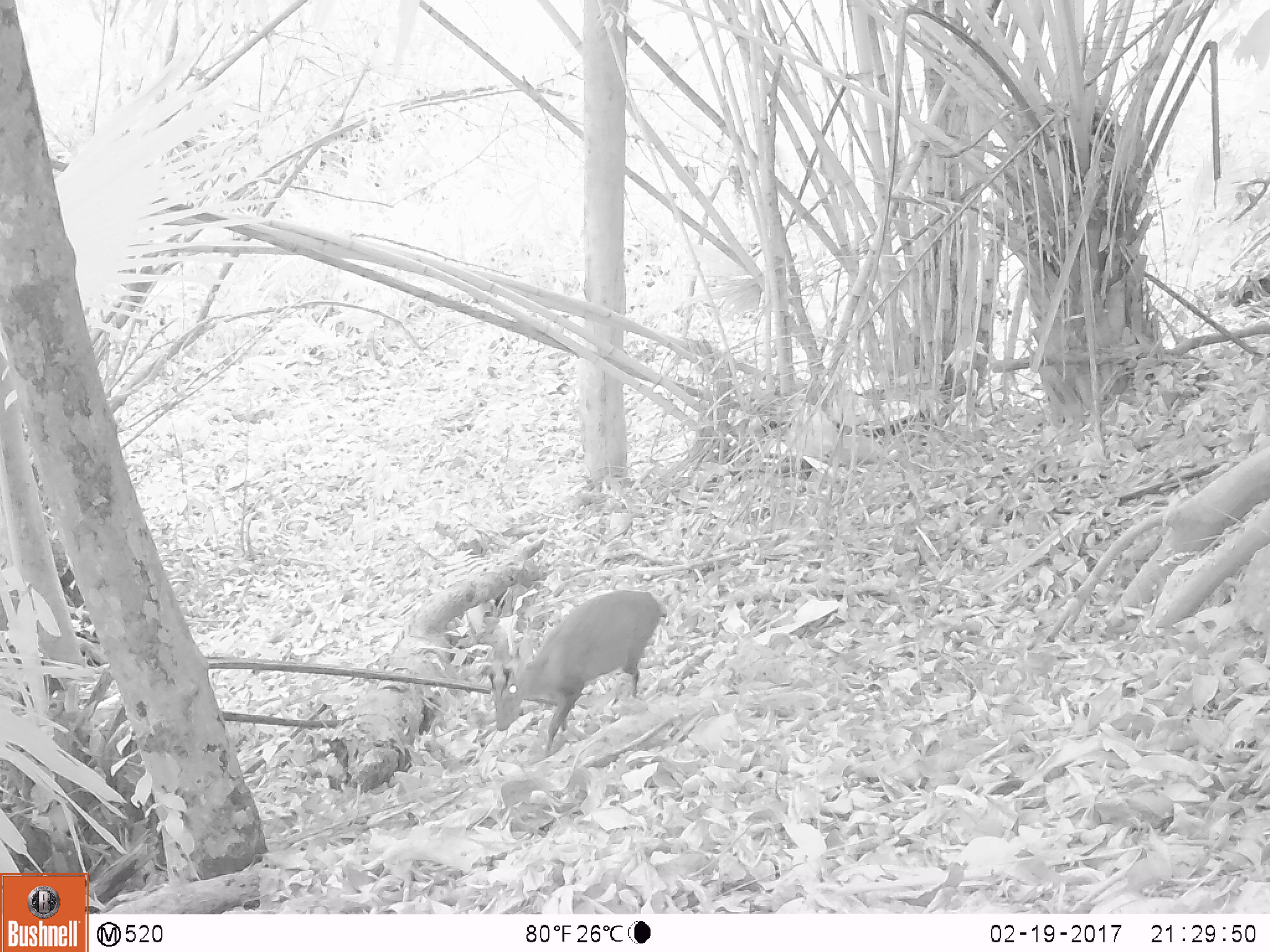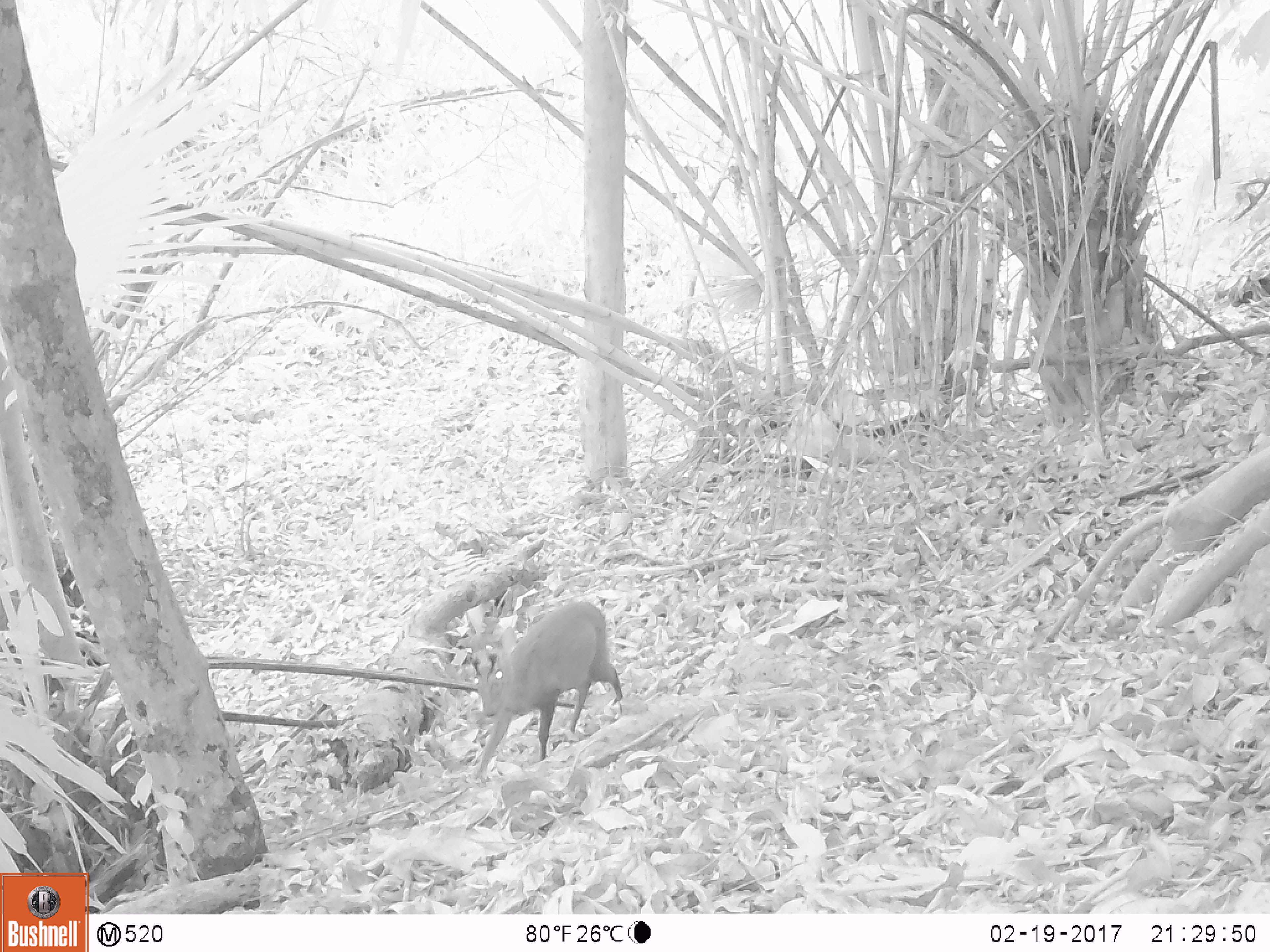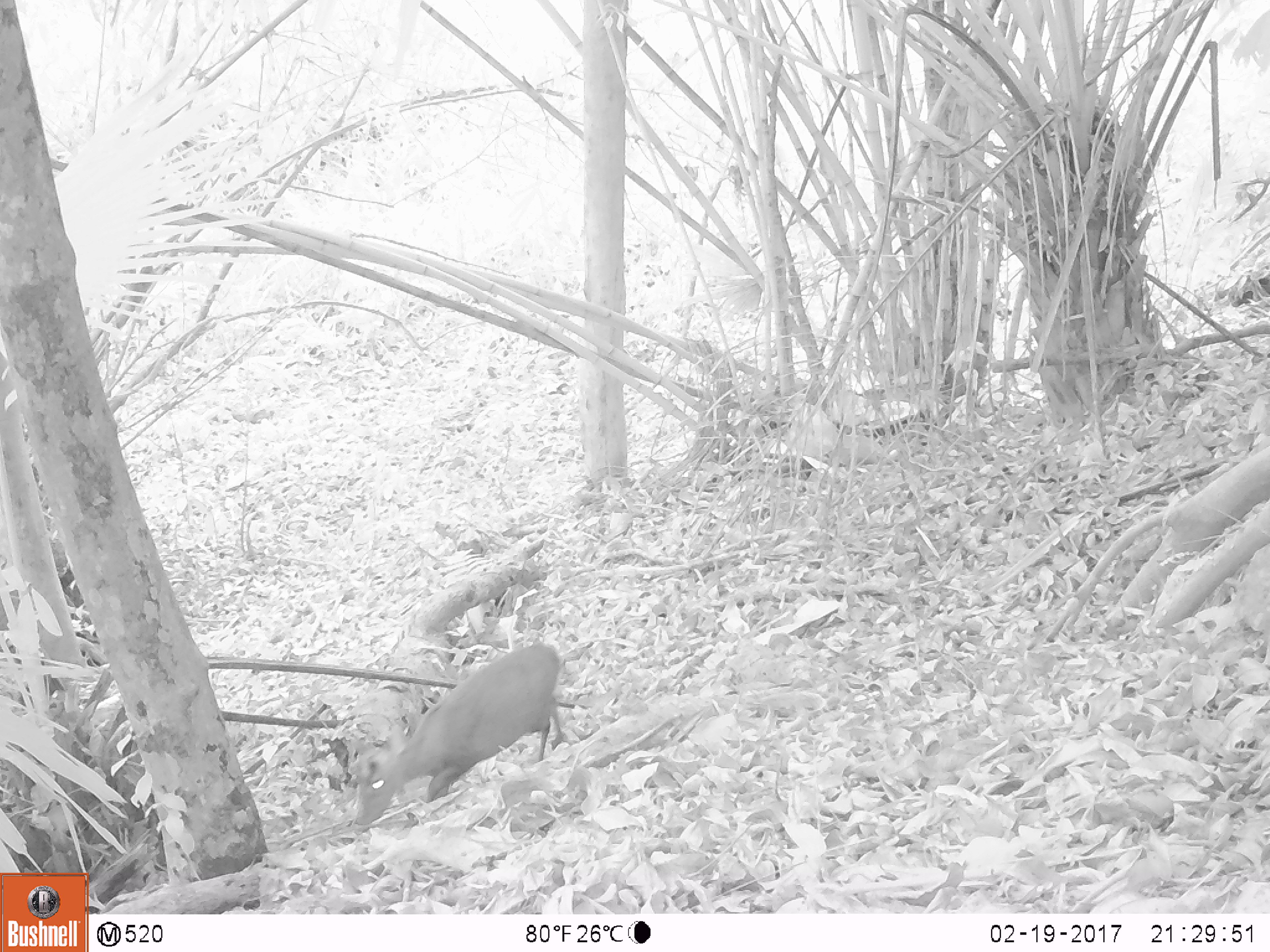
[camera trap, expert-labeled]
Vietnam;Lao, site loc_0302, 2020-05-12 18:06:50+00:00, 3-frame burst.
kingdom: Animalia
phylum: Chordata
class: Mammalia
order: Artiodactyla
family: Cervidae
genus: Muntiacus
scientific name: Muntiacus rooseveltorum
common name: roosevelt's muntjac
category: roosevelts muntjac group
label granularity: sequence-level